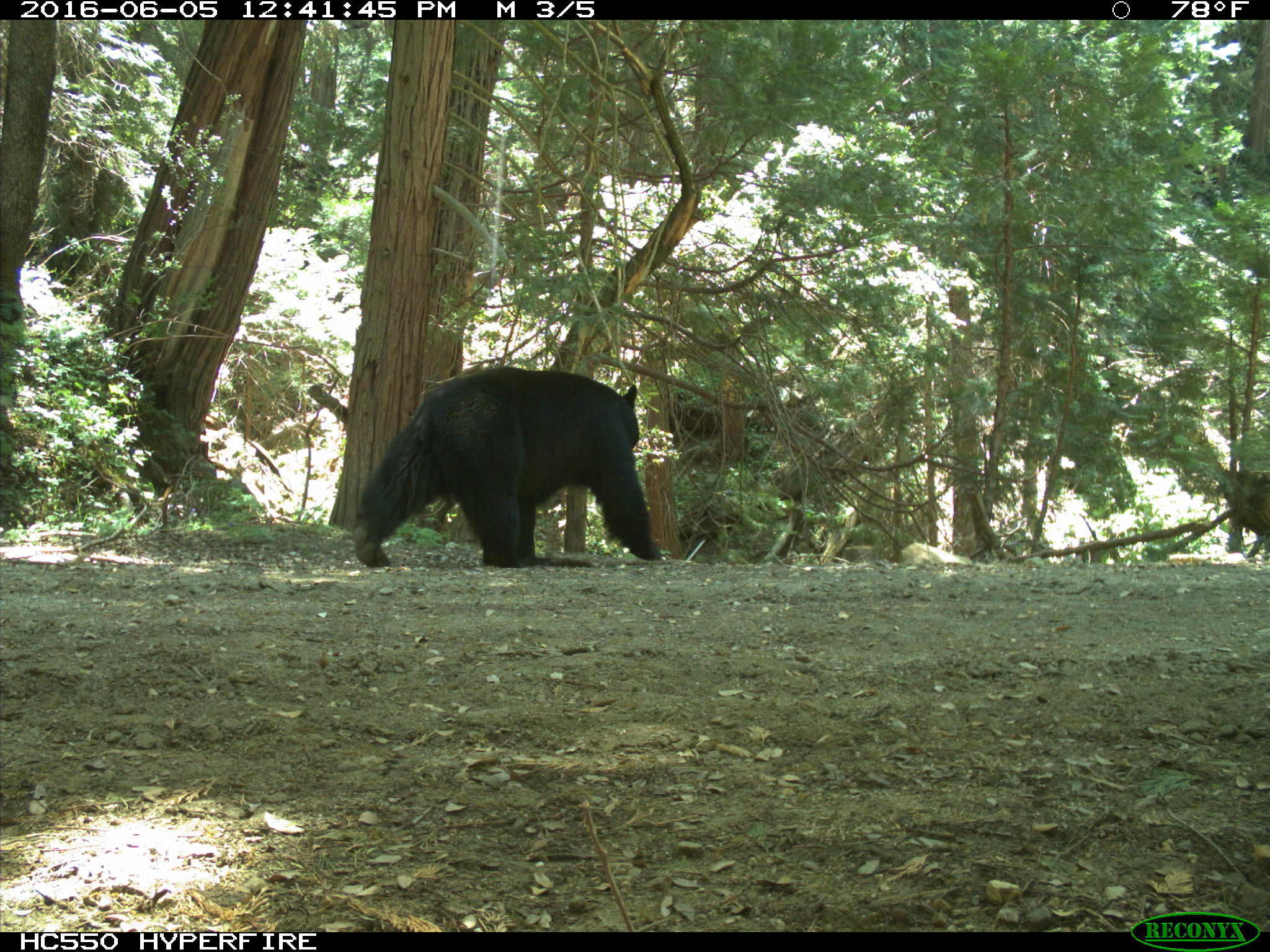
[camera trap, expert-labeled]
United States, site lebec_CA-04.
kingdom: Animalia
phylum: Chordata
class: Mammalia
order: Carnivora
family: Ursidae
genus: Ursus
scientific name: Ursus americanus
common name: american black bear